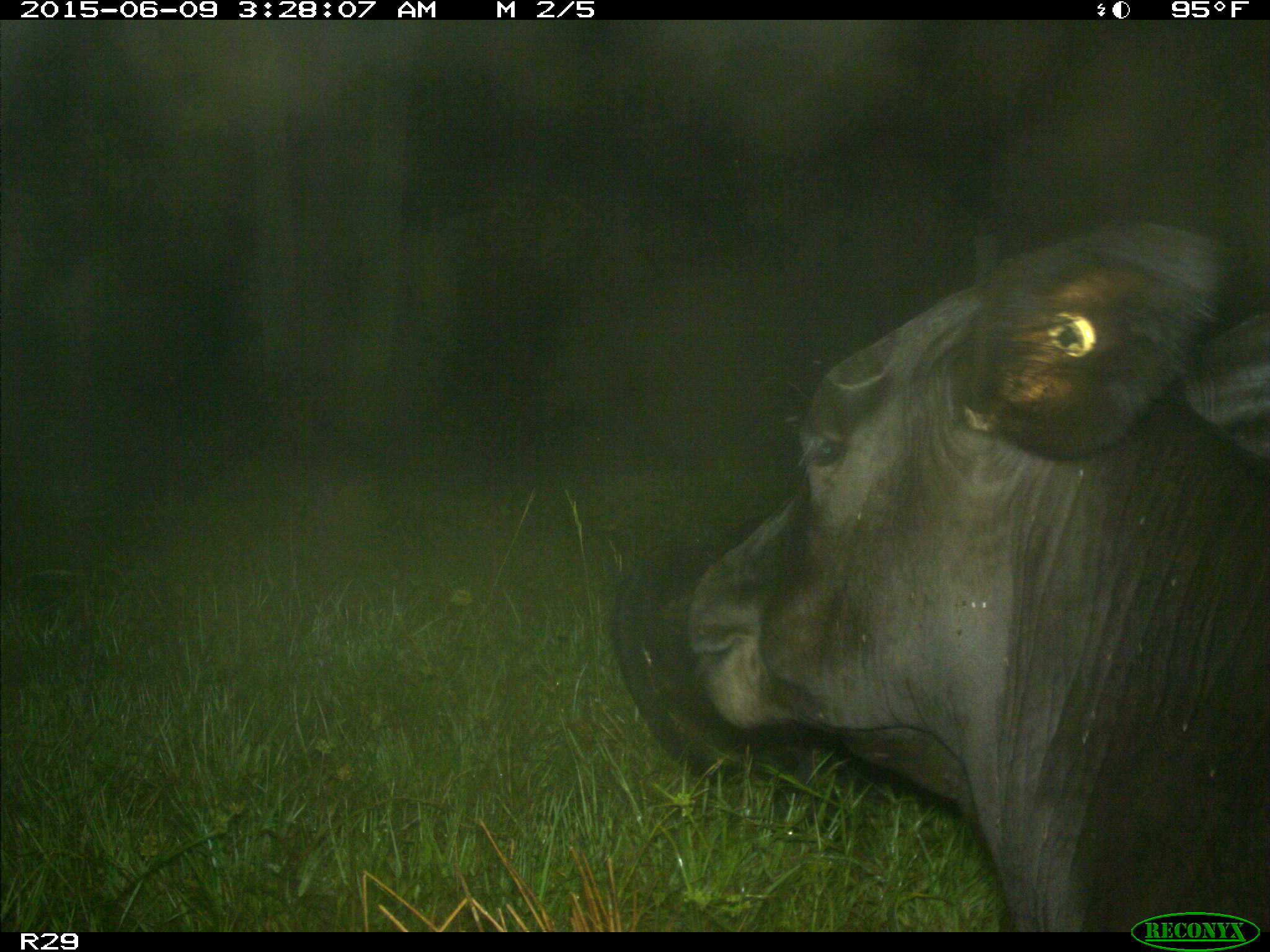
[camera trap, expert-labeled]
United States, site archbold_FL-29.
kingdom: Animalia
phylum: Chordata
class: Mammalia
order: Artiodactyla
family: Bovidae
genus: Bos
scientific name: Bos taurus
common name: domestic cow